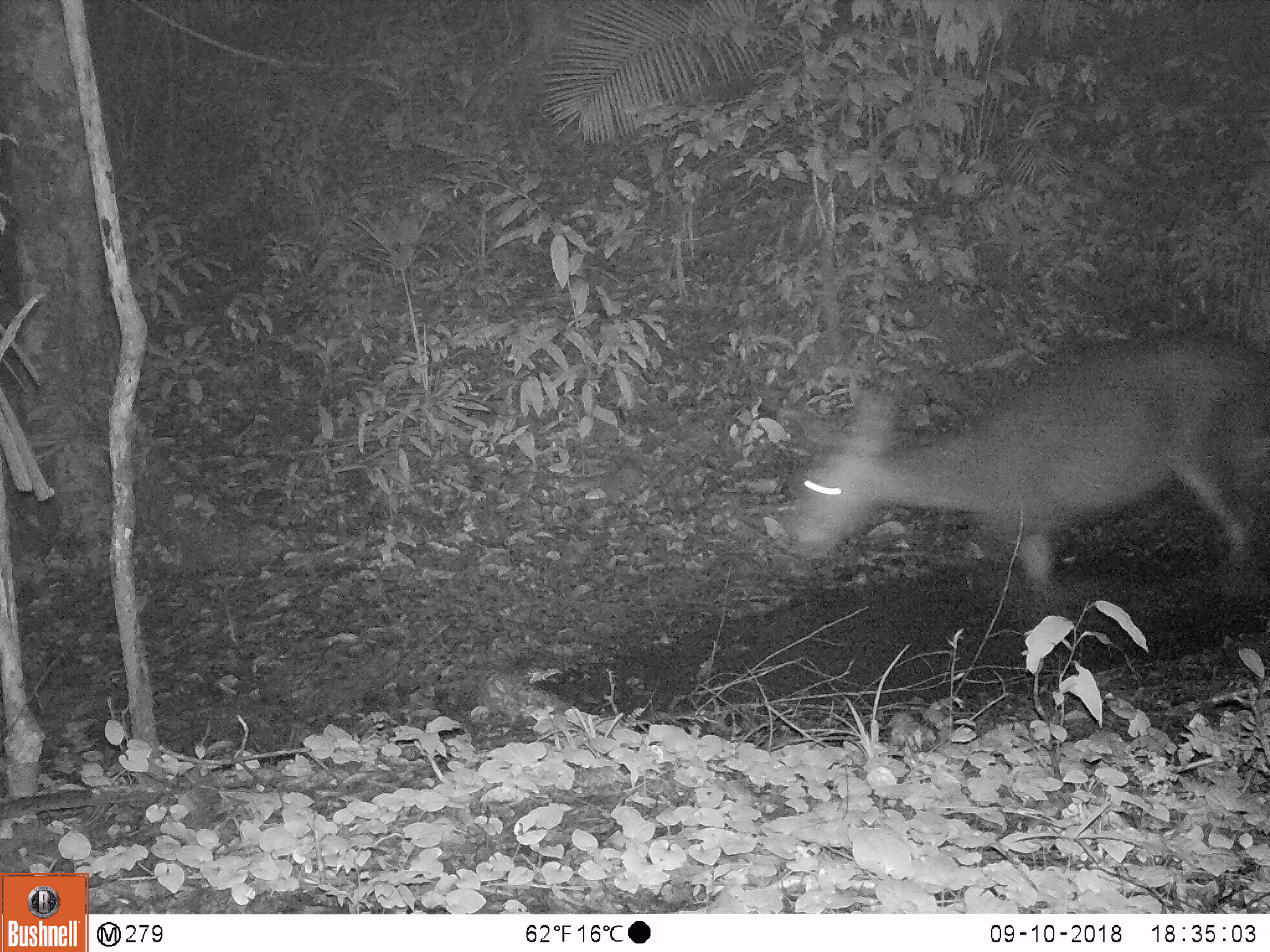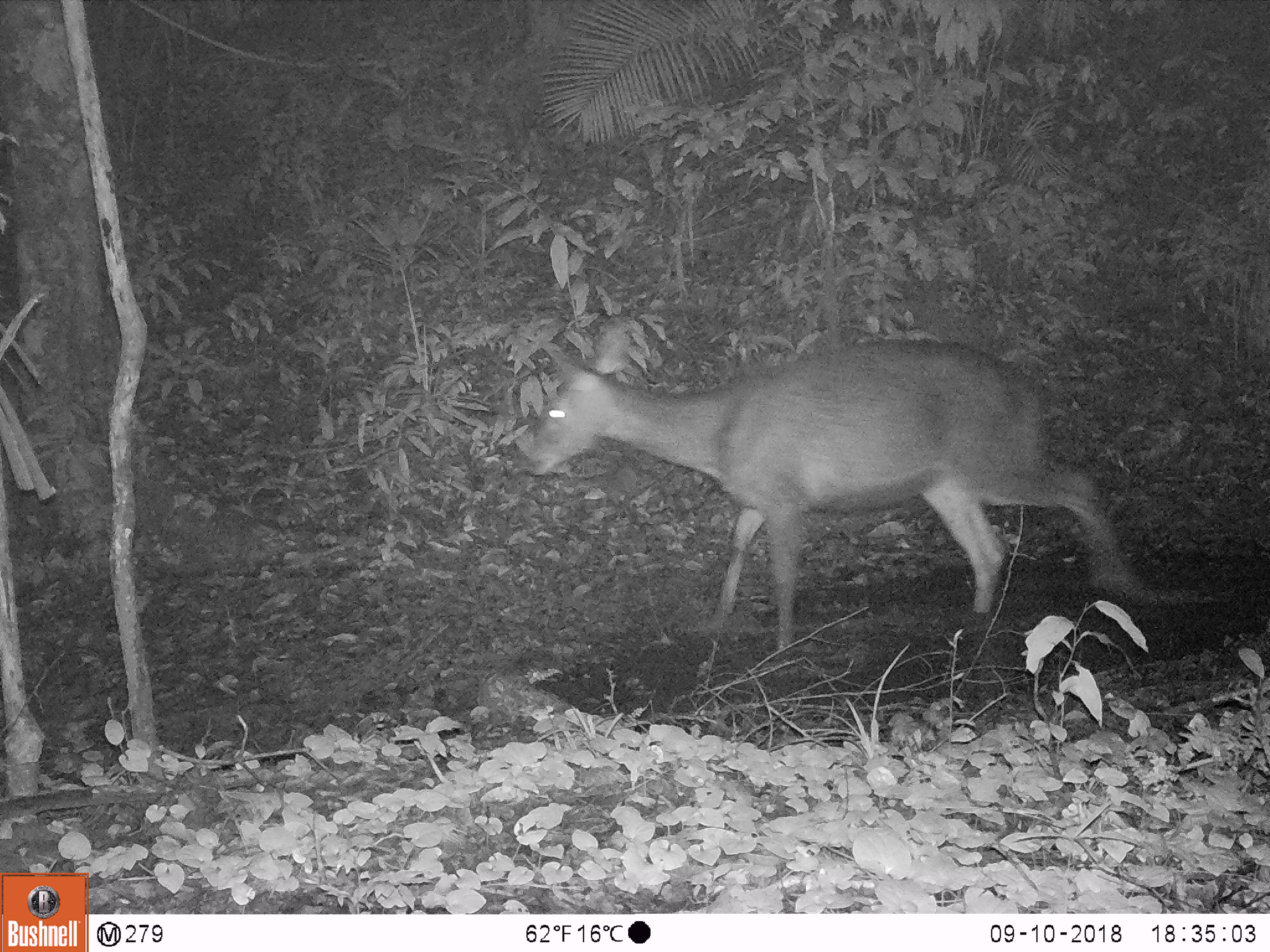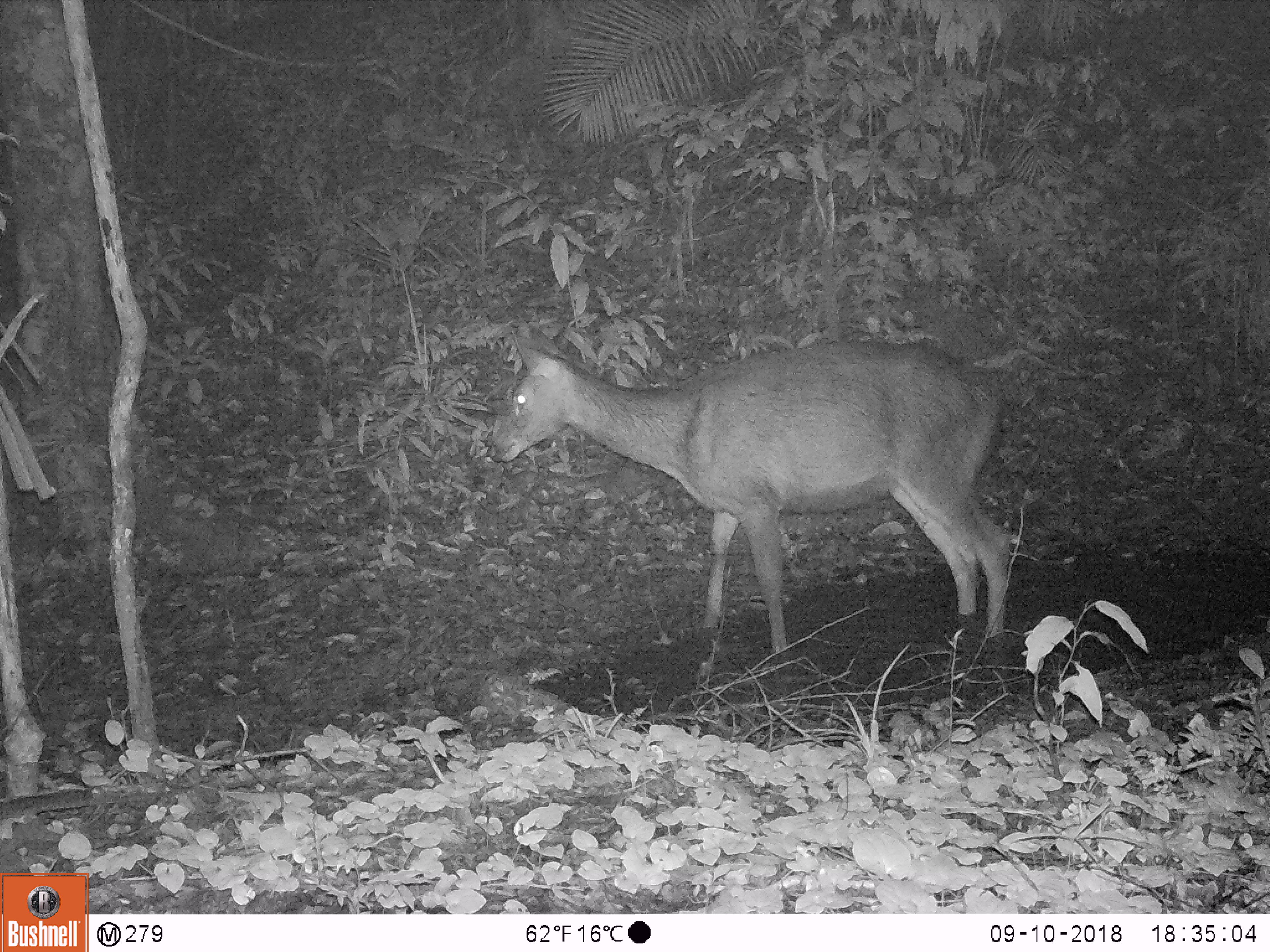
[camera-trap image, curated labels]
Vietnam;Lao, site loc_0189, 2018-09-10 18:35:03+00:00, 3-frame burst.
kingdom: Animalia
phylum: Chordata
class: Mammalia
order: Artiodactyla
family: Cervidae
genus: Rusa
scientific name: Rusa unicolor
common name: sambar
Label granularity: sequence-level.